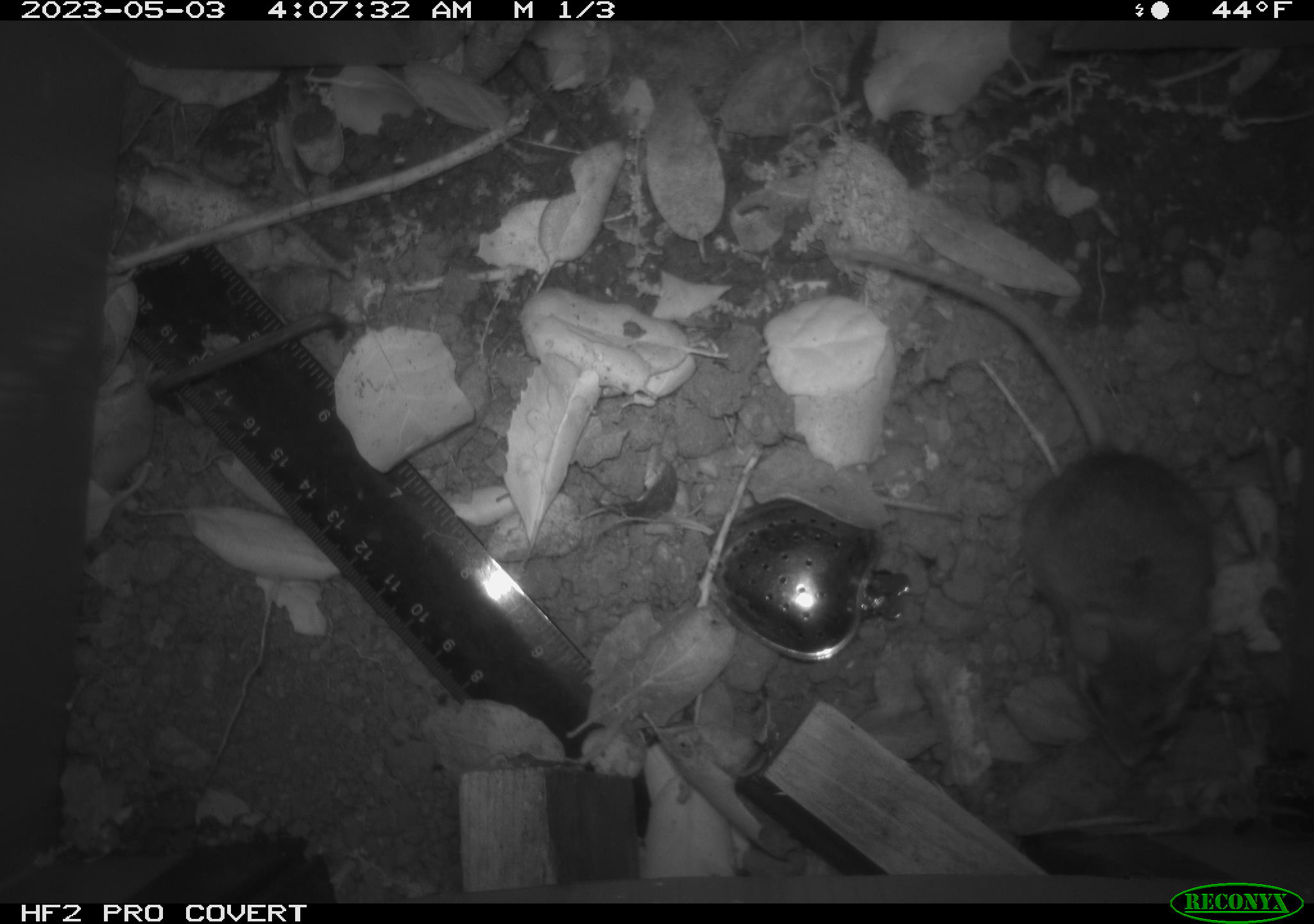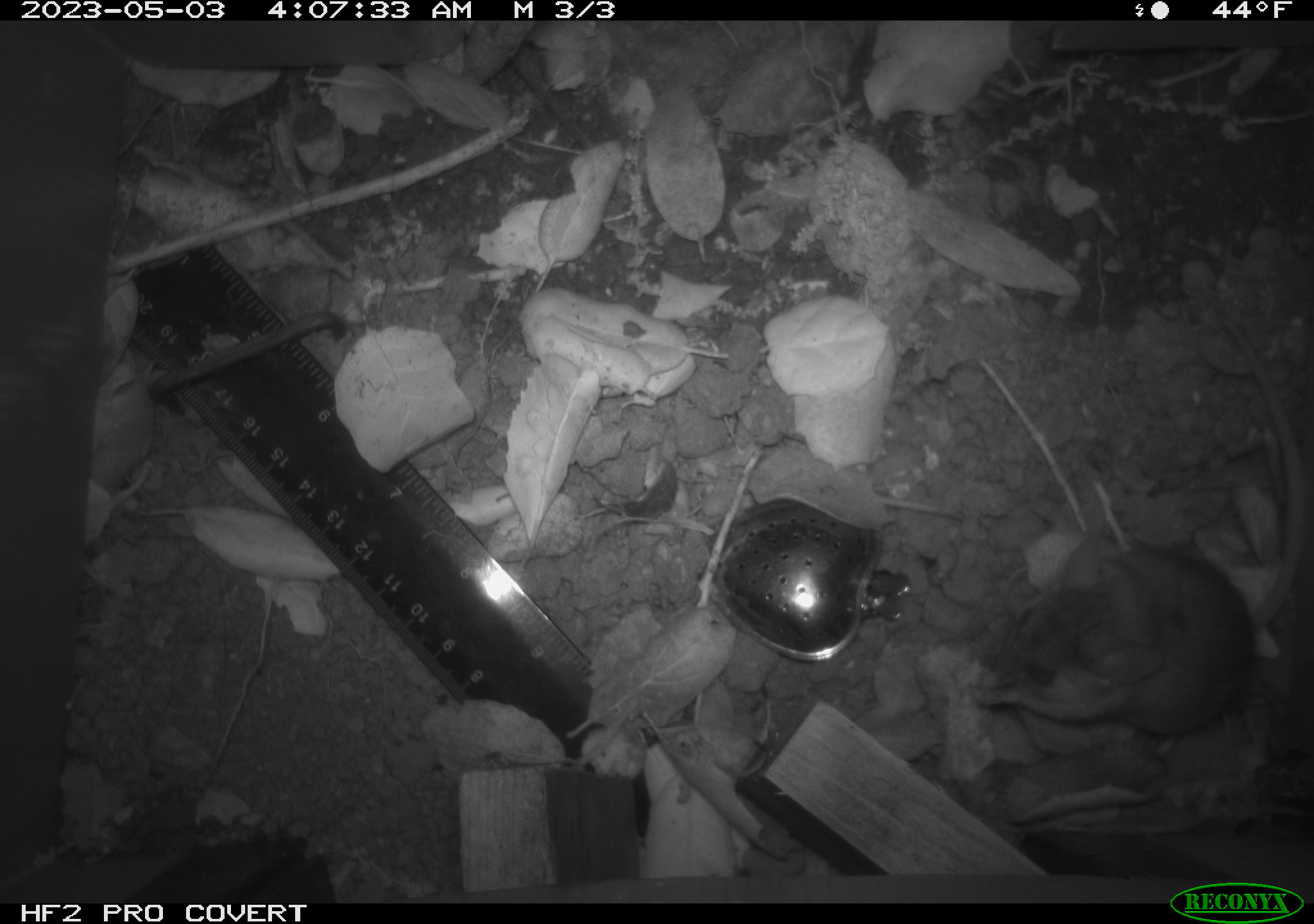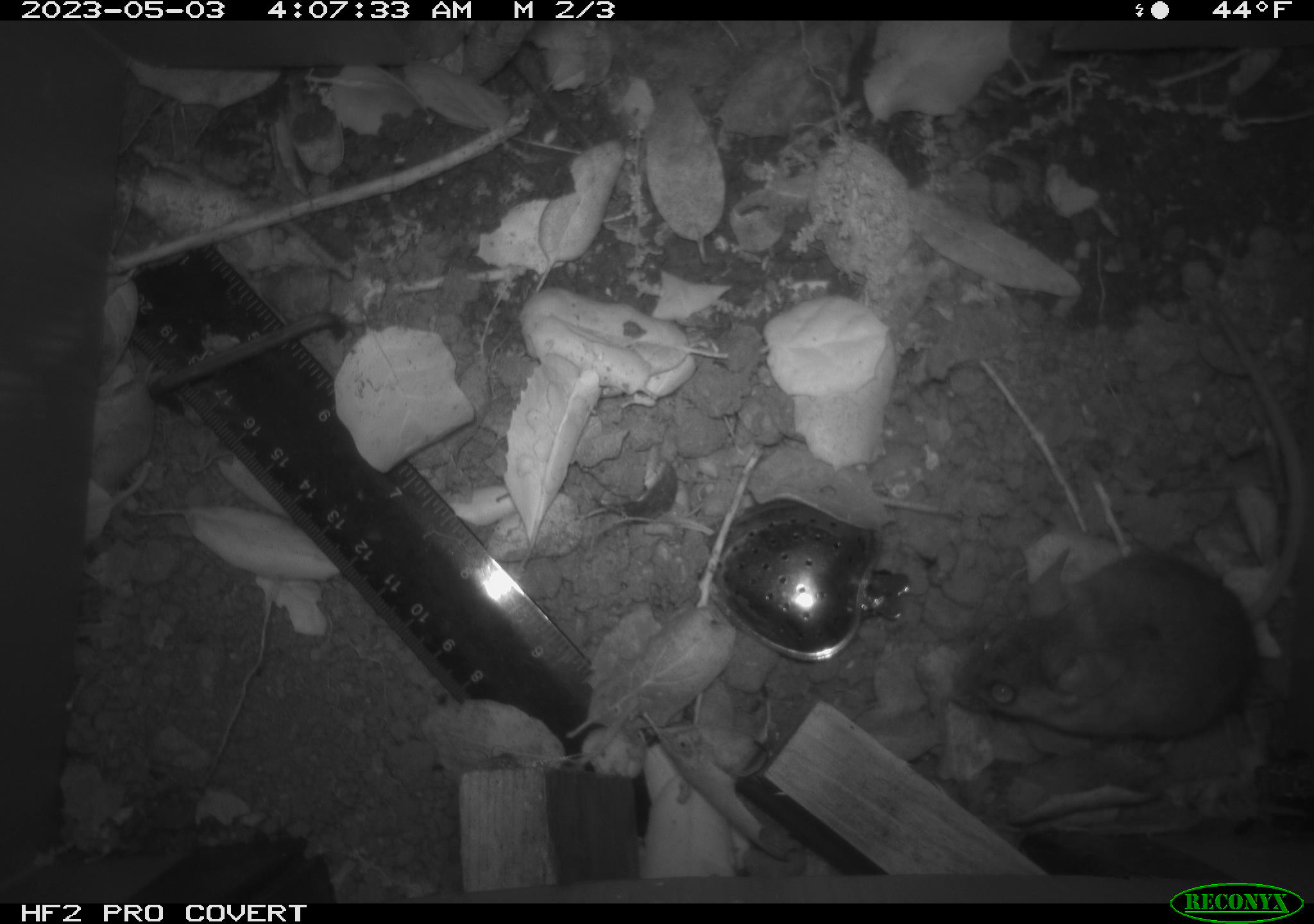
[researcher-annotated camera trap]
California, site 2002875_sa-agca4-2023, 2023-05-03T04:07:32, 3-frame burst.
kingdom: Animalia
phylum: Chordata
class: Mammalia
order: Rodentia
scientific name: Rodentia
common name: mouse species